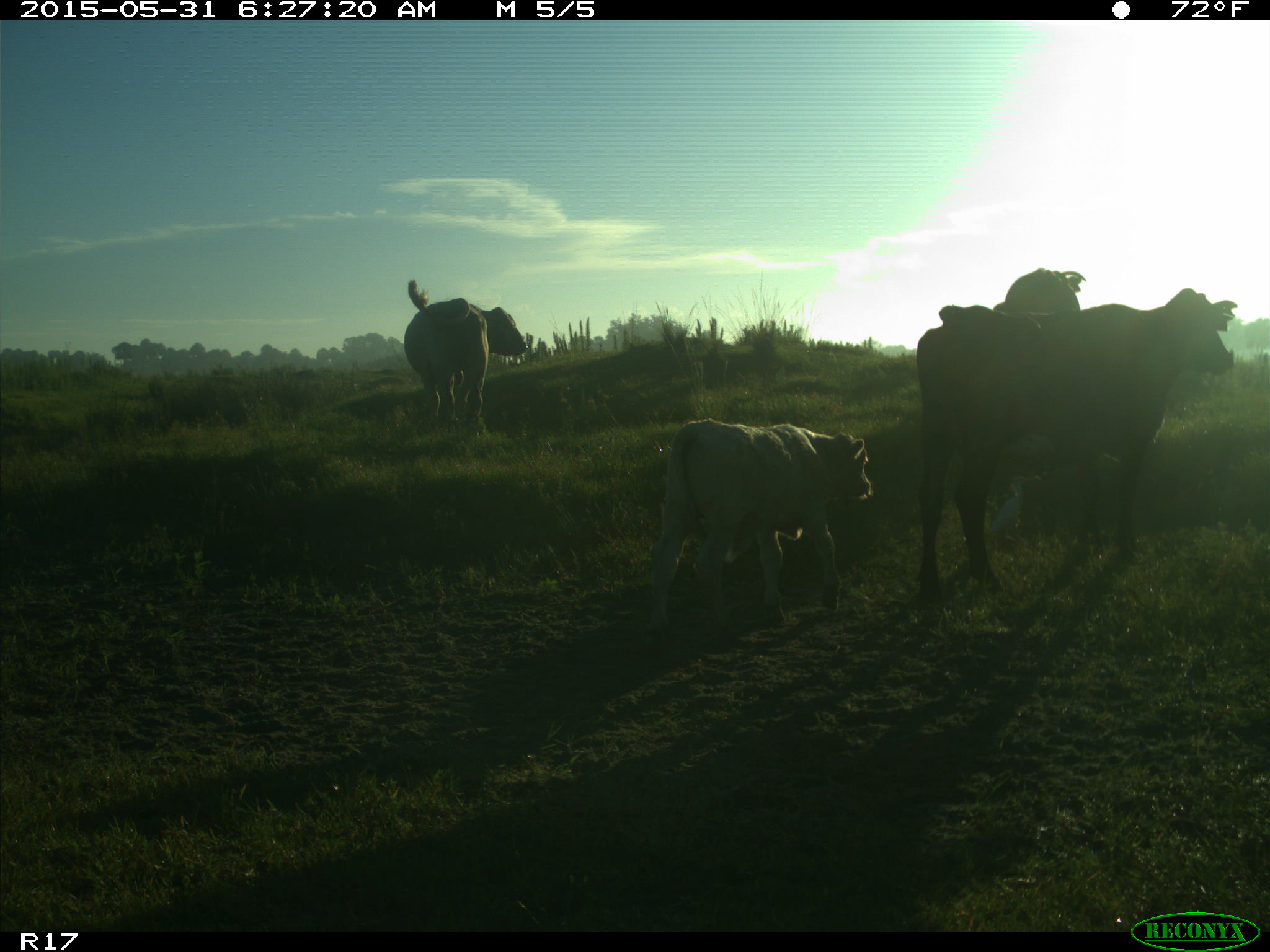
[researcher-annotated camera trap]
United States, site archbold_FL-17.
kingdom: Animalia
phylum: Chordata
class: Mammalia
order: Artiodactyla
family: Bovidae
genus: Bos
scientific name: Bos taurus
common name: domestic cow